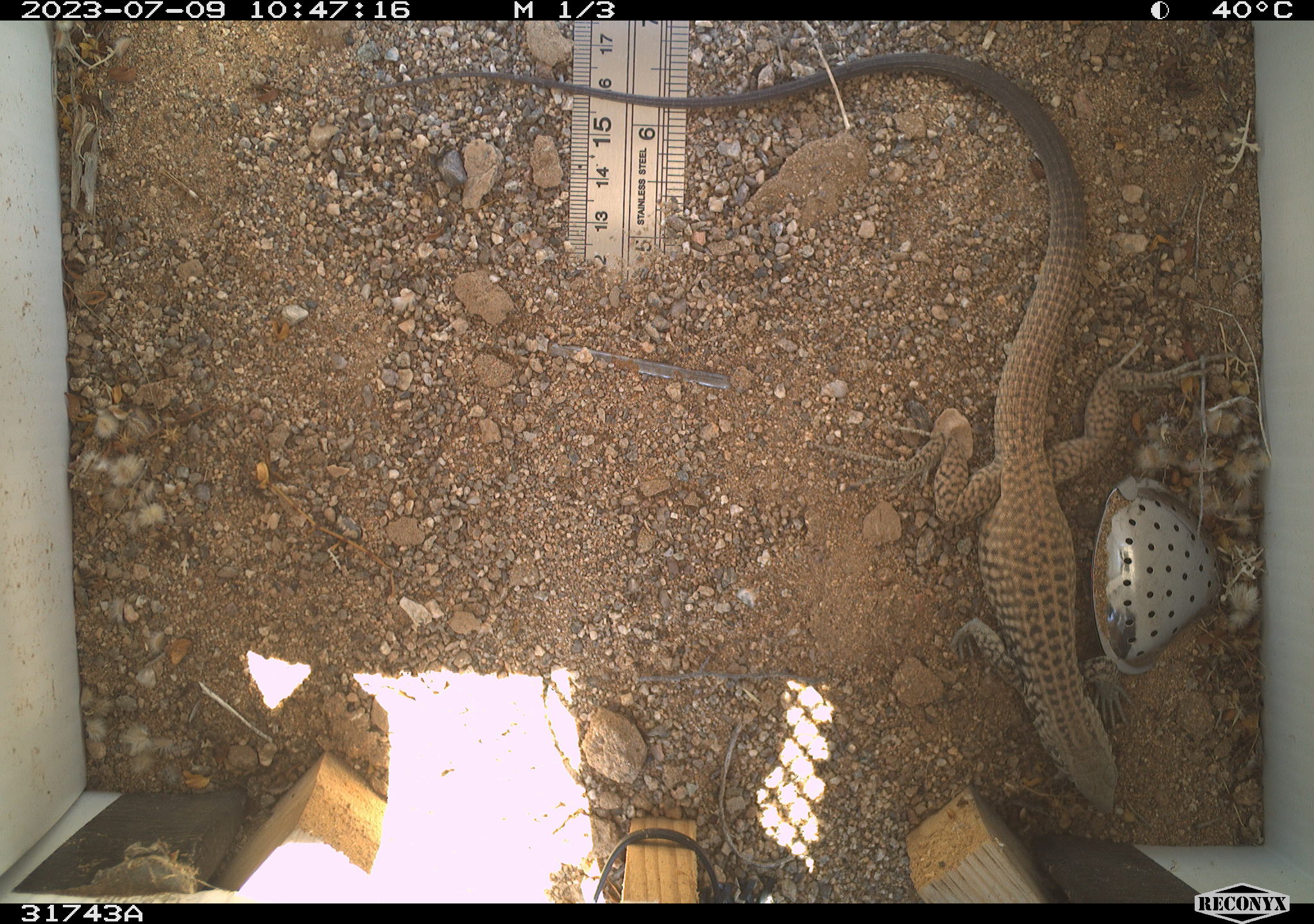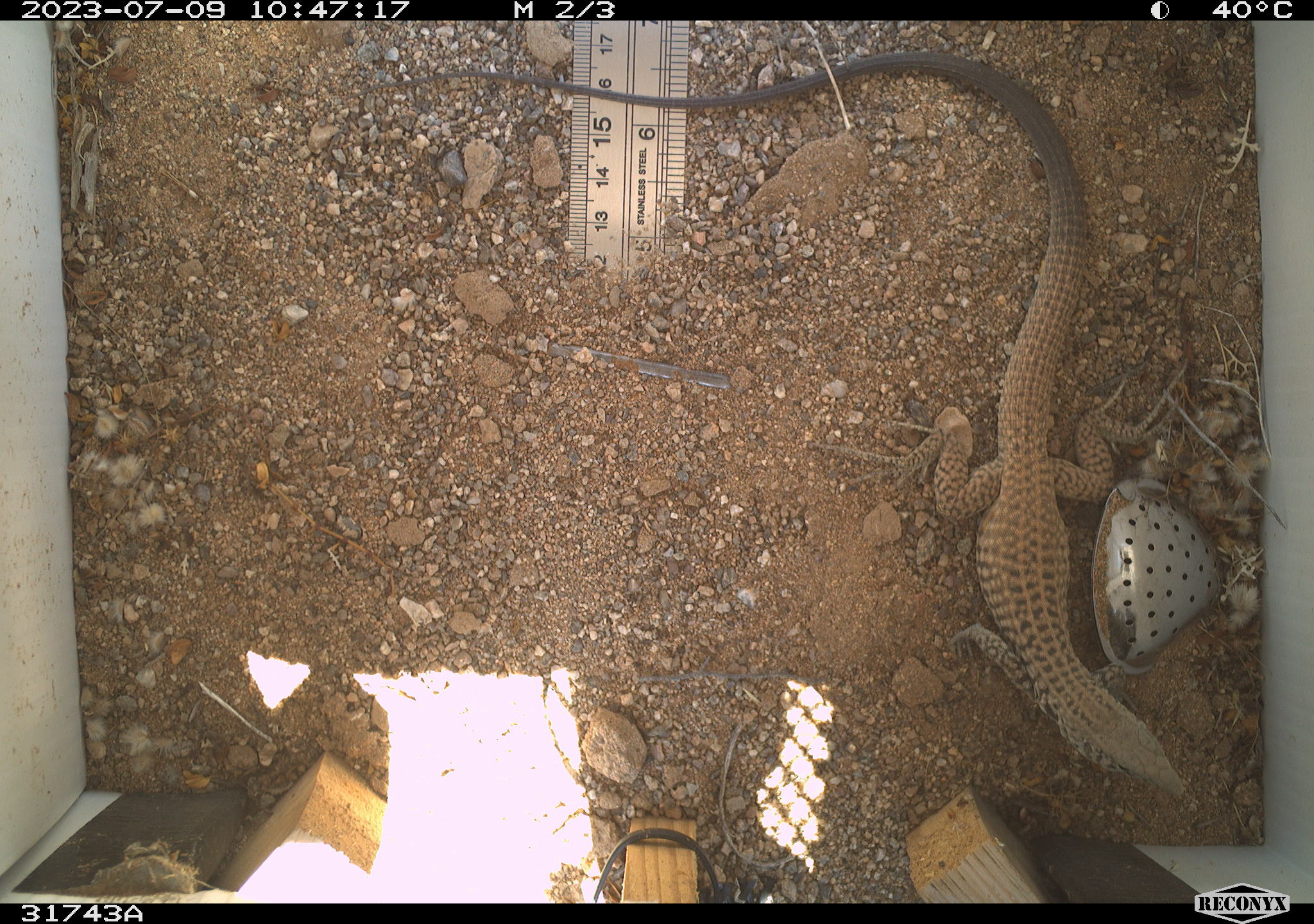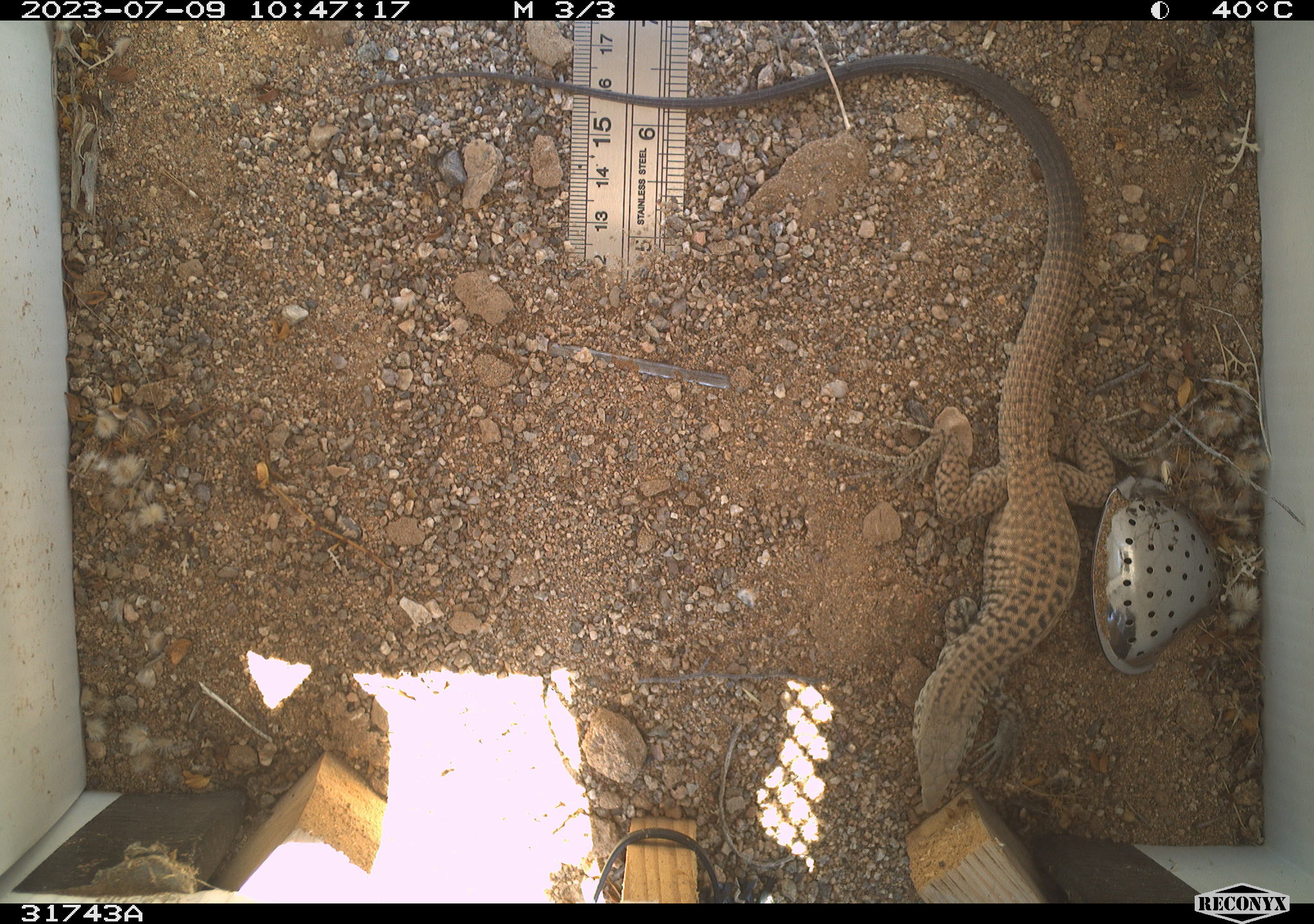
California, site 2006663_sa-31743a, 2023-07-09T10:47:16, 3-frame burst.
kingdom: Animalia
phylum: Chordata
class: Reptilia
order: Squamata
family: Teiidae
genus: Aspidoscelis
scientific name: Aspidoscelis tigris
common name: western whiptail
Western whiptail (Aspidoscelis tigris).